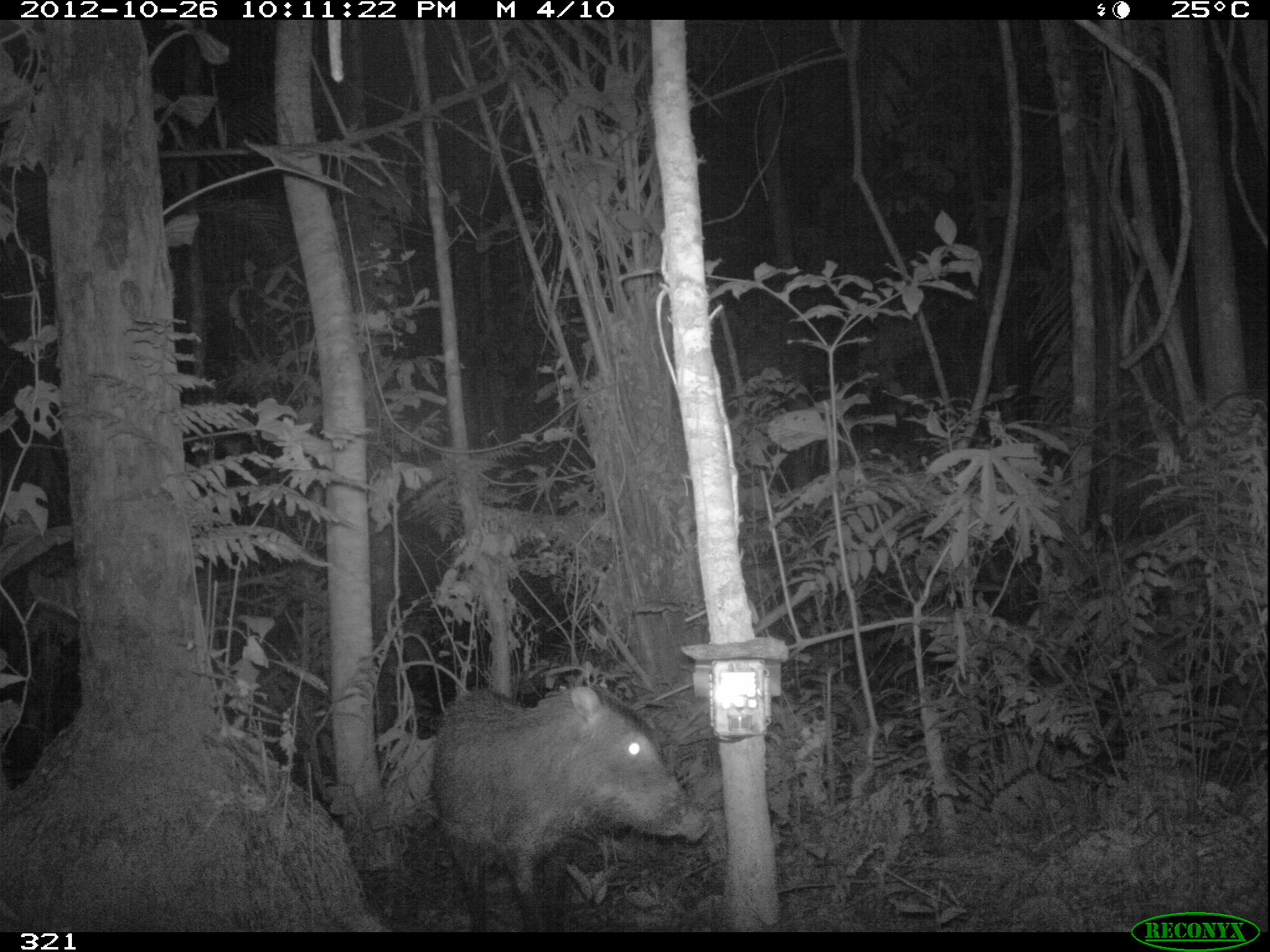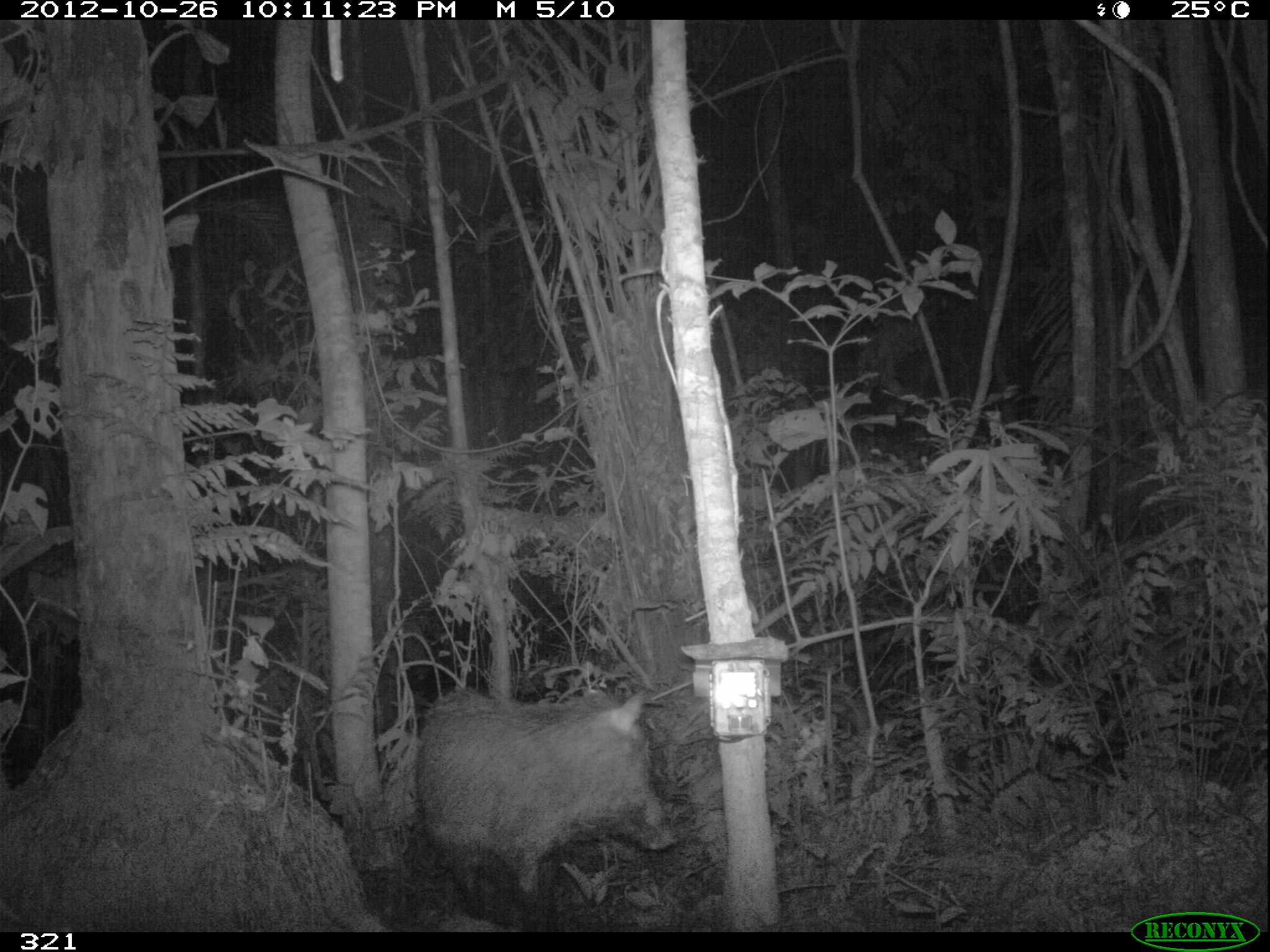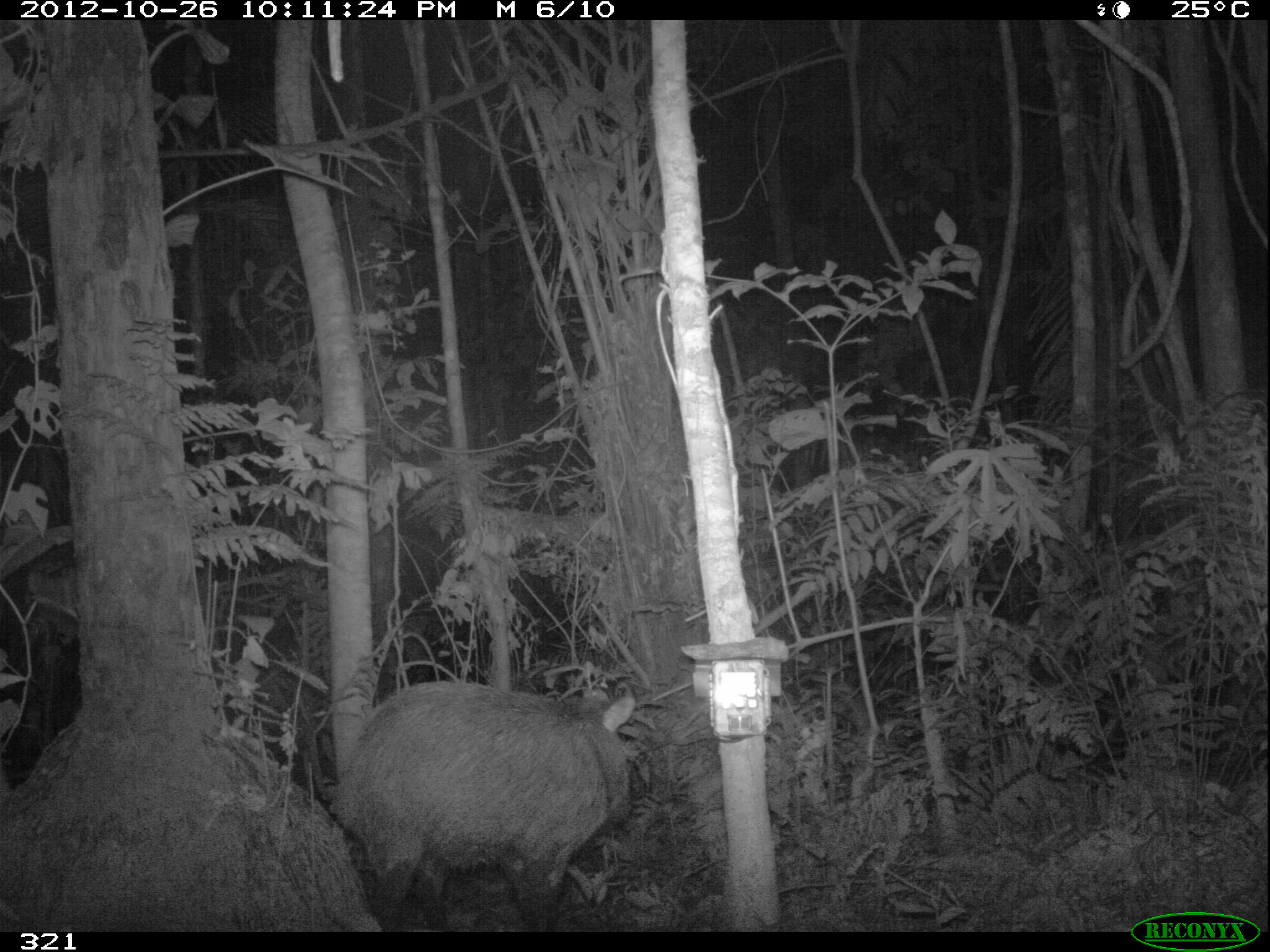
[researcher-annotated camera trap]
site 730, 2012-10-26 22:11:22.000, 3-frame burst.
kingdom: Animalia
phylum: Chordata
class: Mammalia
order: Artiodactyla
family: Tayassuidae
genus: Tayassu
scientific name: Tayassu pecari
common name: white-lipped peccary